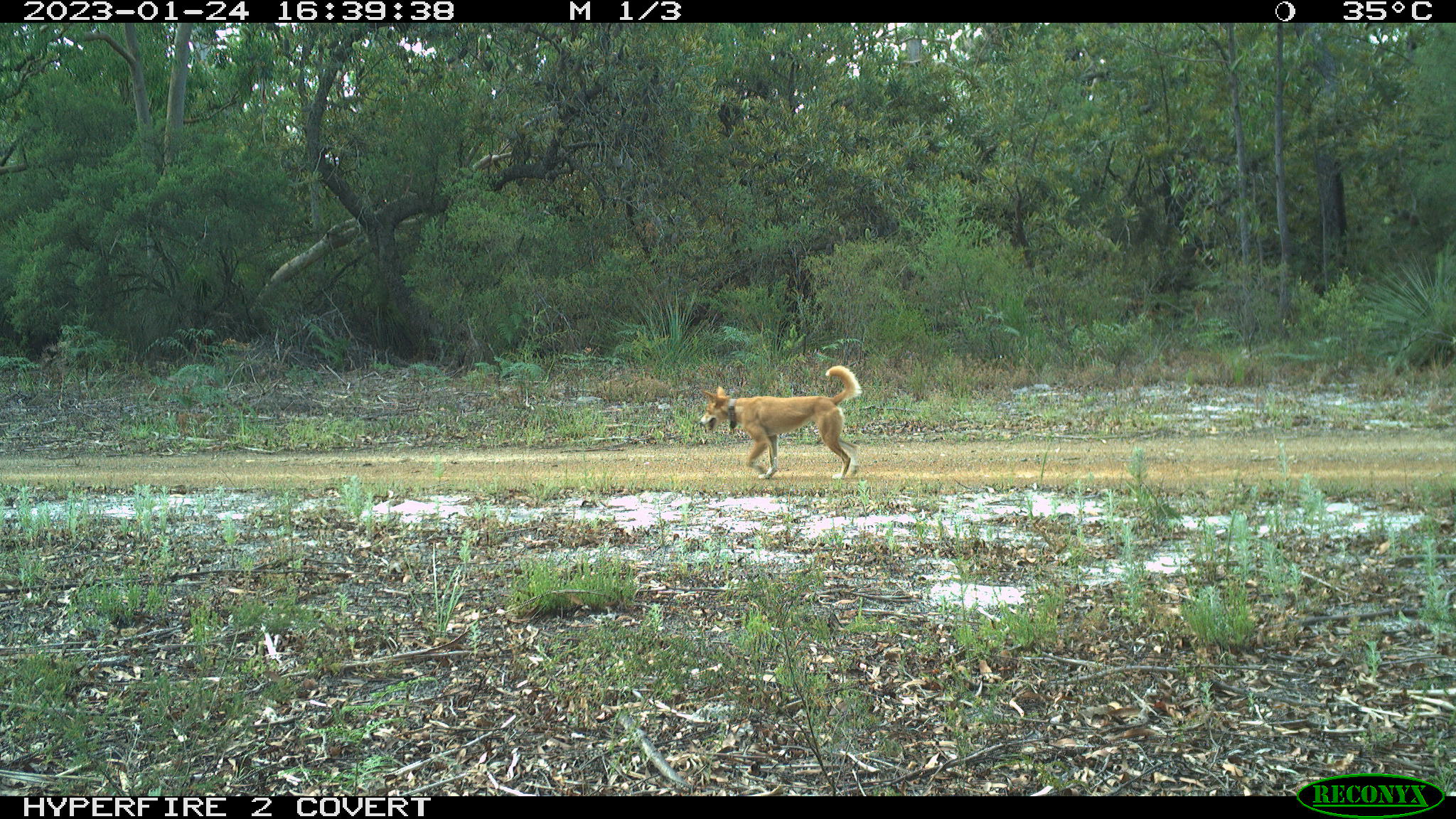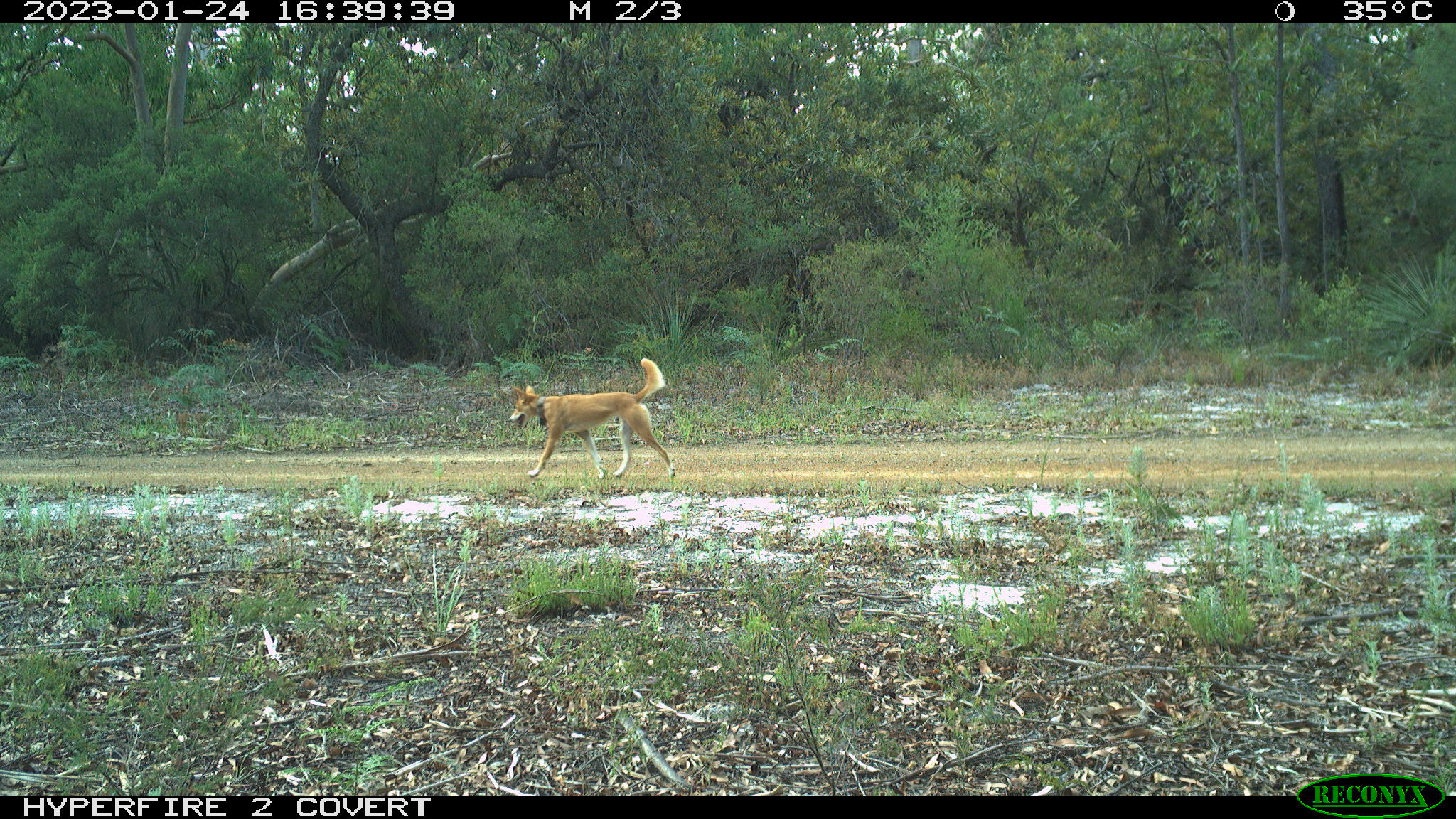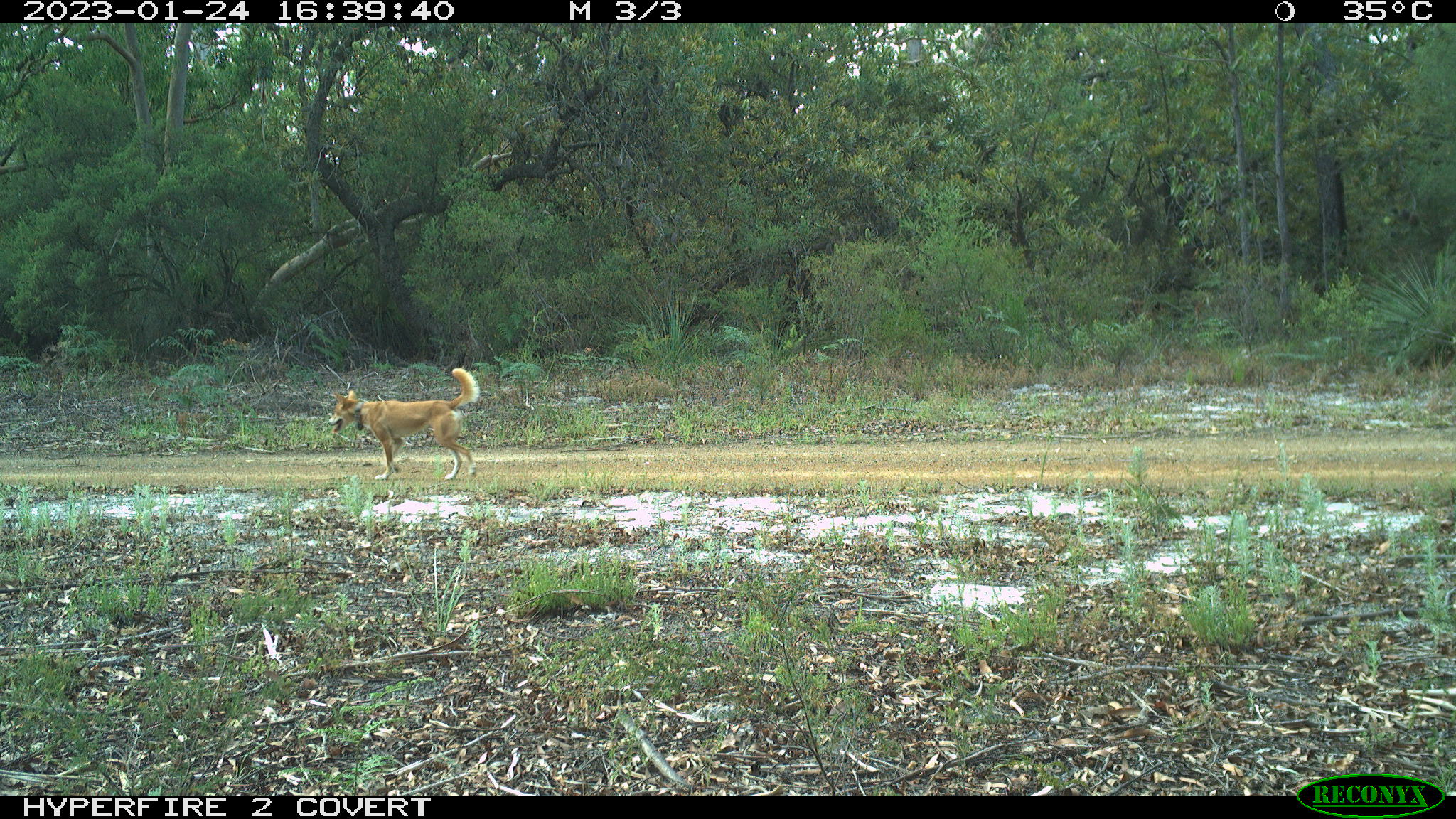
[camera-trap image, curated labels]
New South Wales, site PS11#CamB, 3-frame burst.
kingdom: Animalia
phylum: Chordata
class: Mammalia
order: Carnivora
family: Canidae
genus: Canis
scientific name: Canis familiaris dingo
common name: dingo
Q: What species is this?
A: Dingo (Canis familiaris dingo).